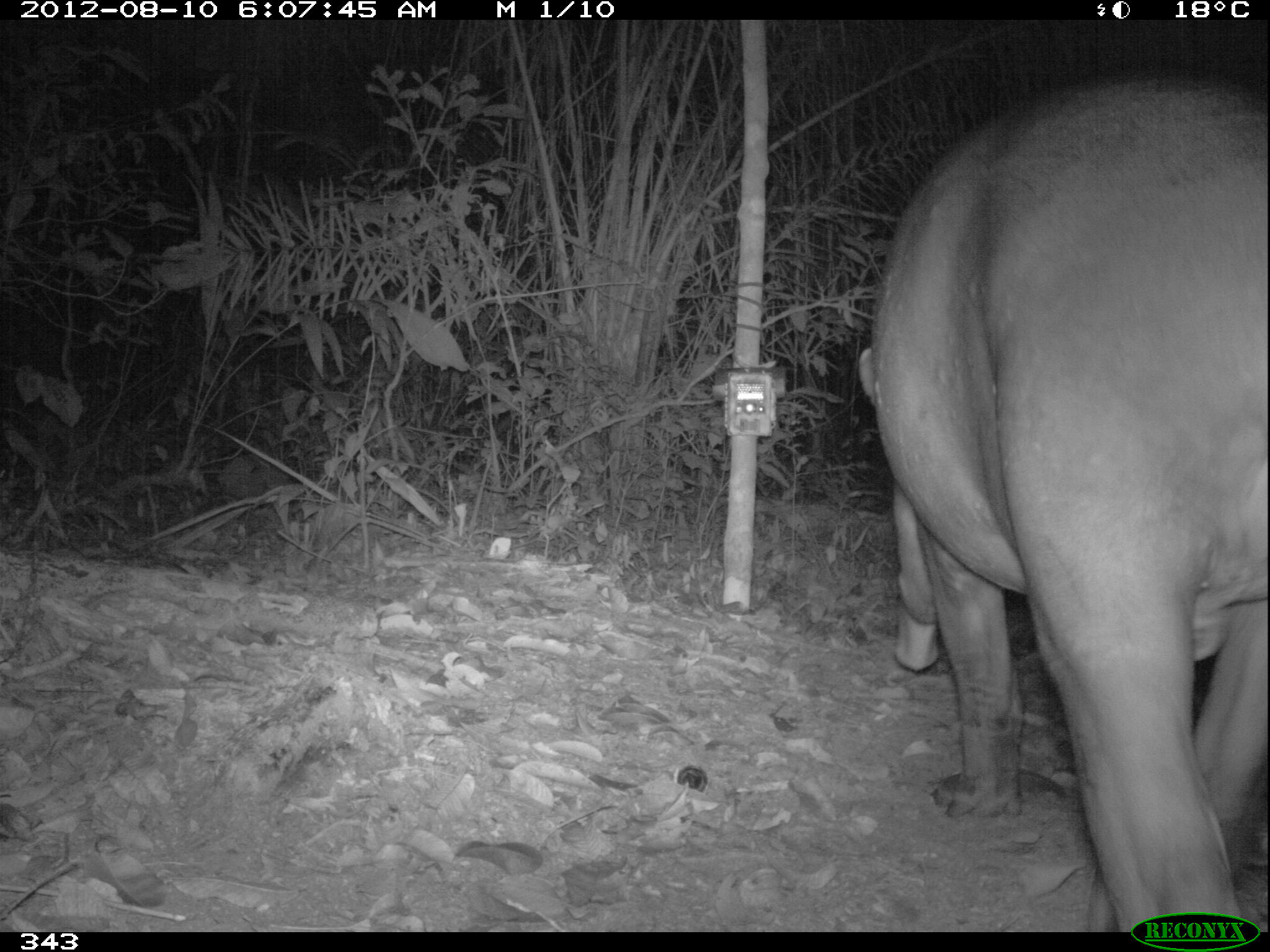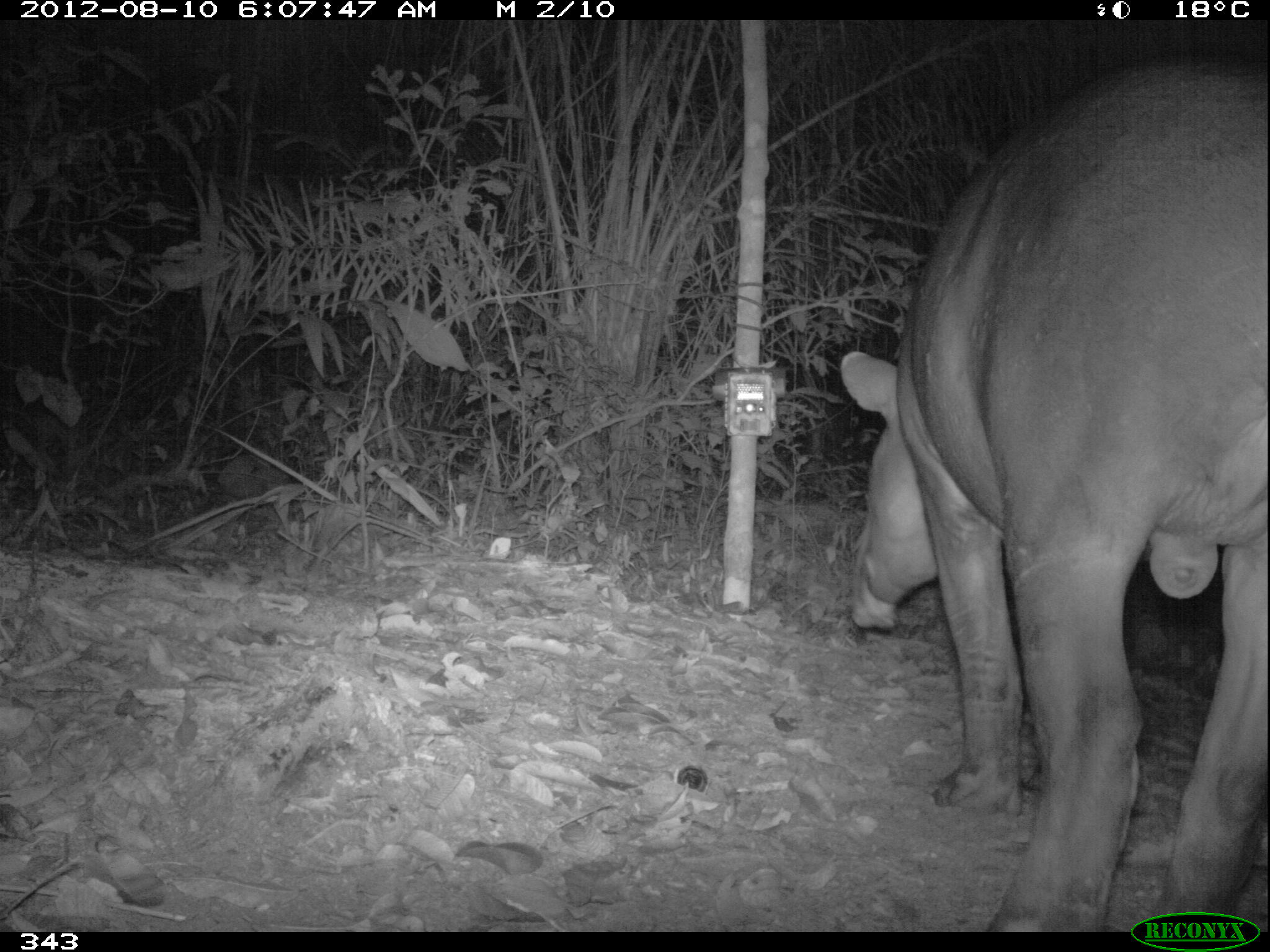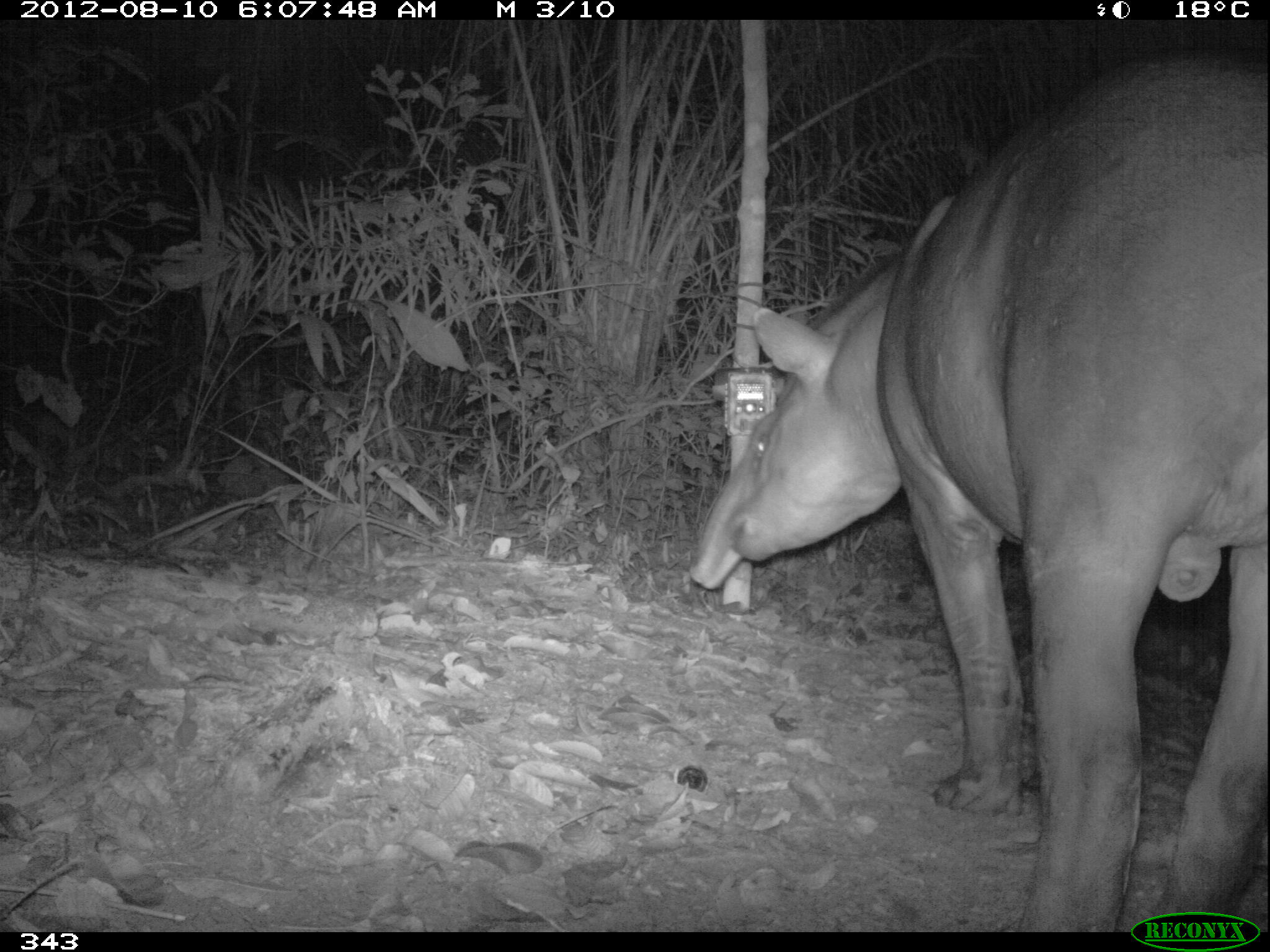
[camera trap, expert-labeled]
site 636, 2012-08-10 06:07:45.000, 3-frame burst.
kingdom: Animalia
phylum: Chordata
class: Mammalia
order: Perissodactyla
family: Tapiridae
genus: Tapirus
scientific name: Tapirus terrestris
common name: south american tapir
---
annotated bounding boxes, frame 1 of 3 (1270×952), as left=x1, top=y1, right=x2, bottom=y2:
tapirus terrestris: left=856, top=65, right=1270, bottom=932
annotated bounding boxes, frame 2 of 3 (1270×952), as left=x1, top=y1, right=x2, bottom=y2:
tapirus terrestris: left=839, top=59, right=1270, bottom=932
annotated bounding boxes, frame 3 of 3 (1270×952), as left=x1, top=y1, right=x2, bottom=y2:
tapirus terrestris: left=683, top=49, right=1267, bottom=932